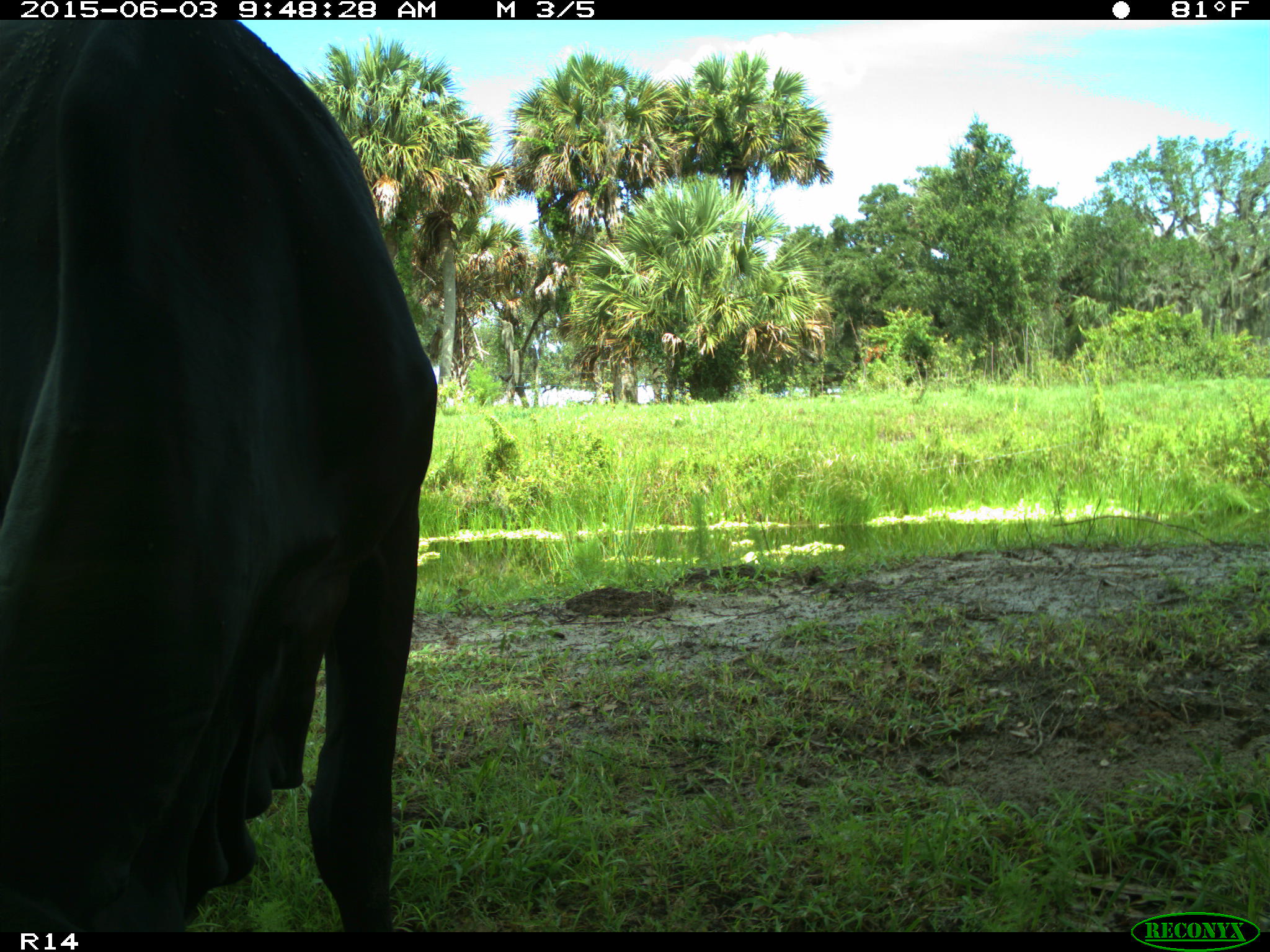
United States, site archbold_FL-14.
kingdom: Animalia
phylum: Chordata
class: Mammalia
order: Artiodactyla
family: Bovidae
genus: Bos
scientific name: Bos taurus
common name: domestic cow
Bos taurus (domestic cow).